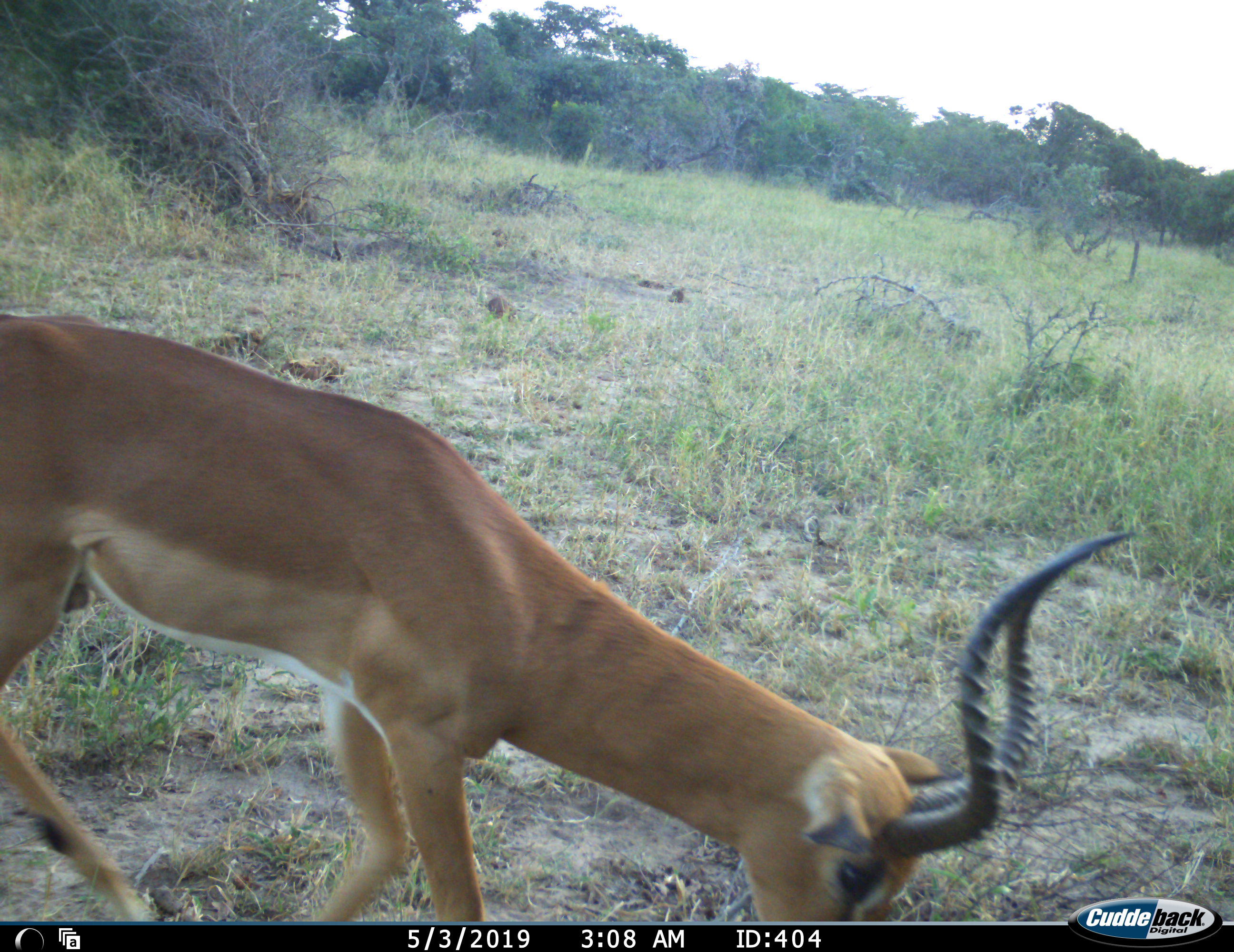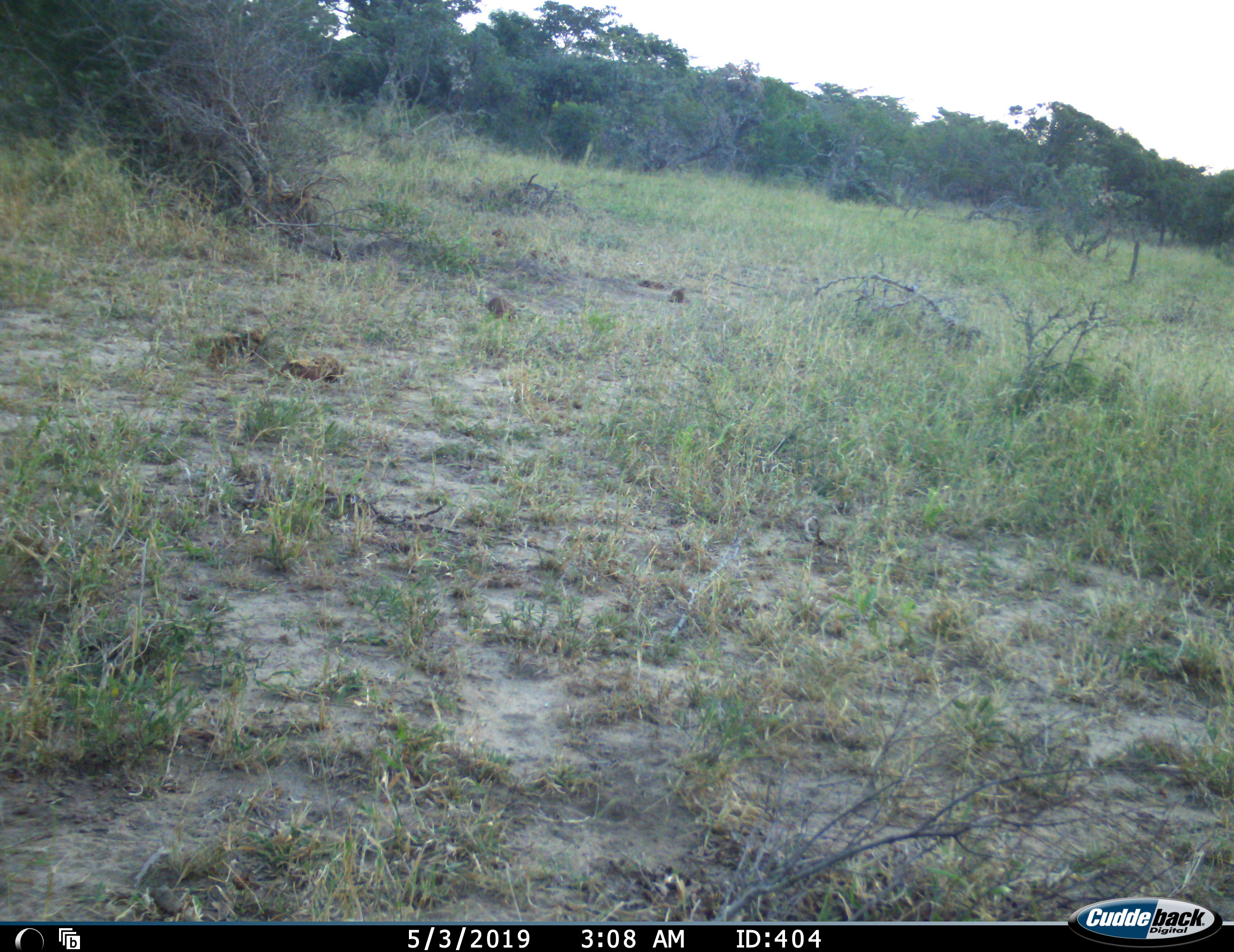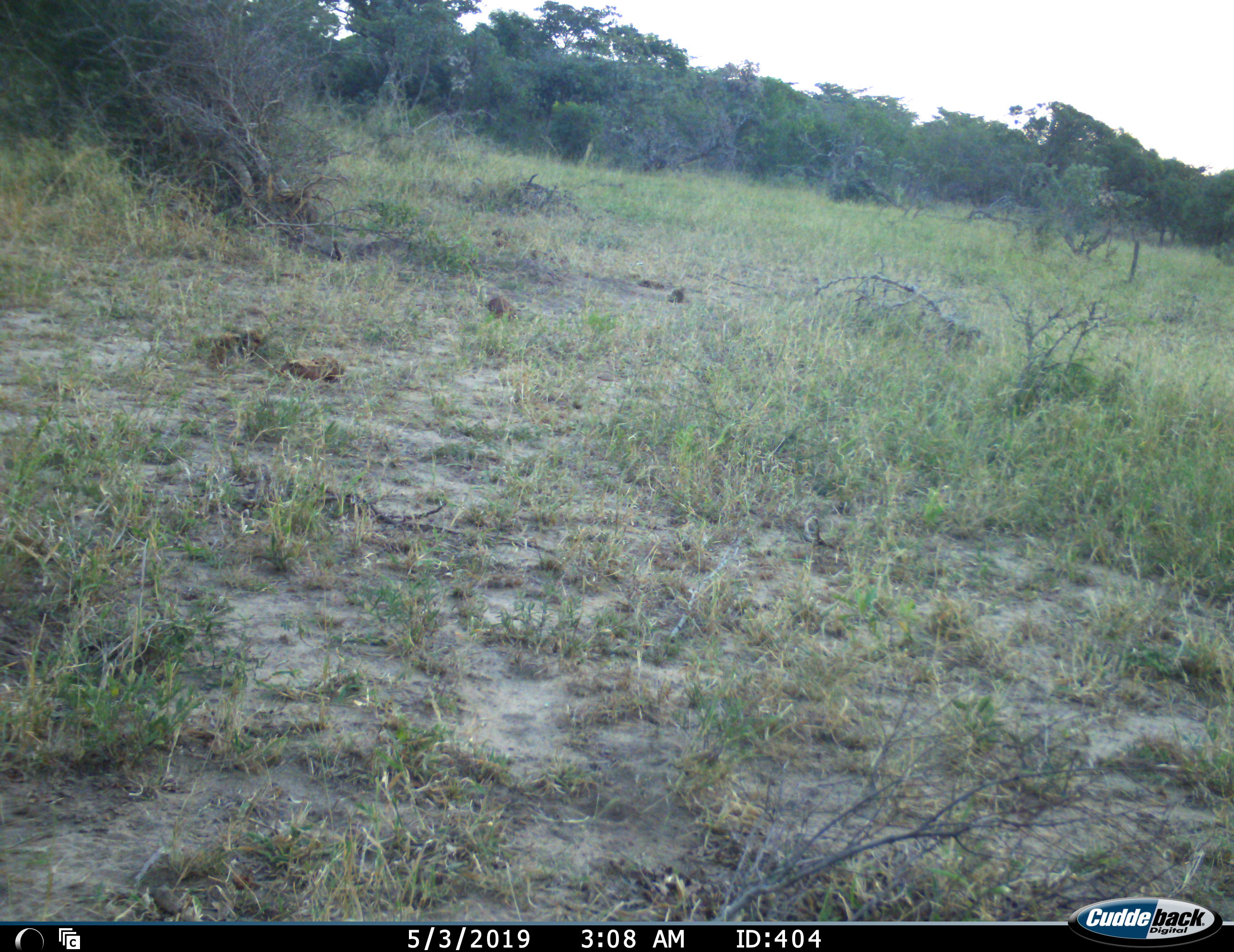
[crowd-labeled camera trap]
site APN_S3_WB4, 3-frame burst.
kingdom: Animalia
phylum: Chordata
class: Mammalia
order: Artiodactyla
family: Bovidae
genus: Aepyceros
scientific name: Aepyceros melampus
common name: impala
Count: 1.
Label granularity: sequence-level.